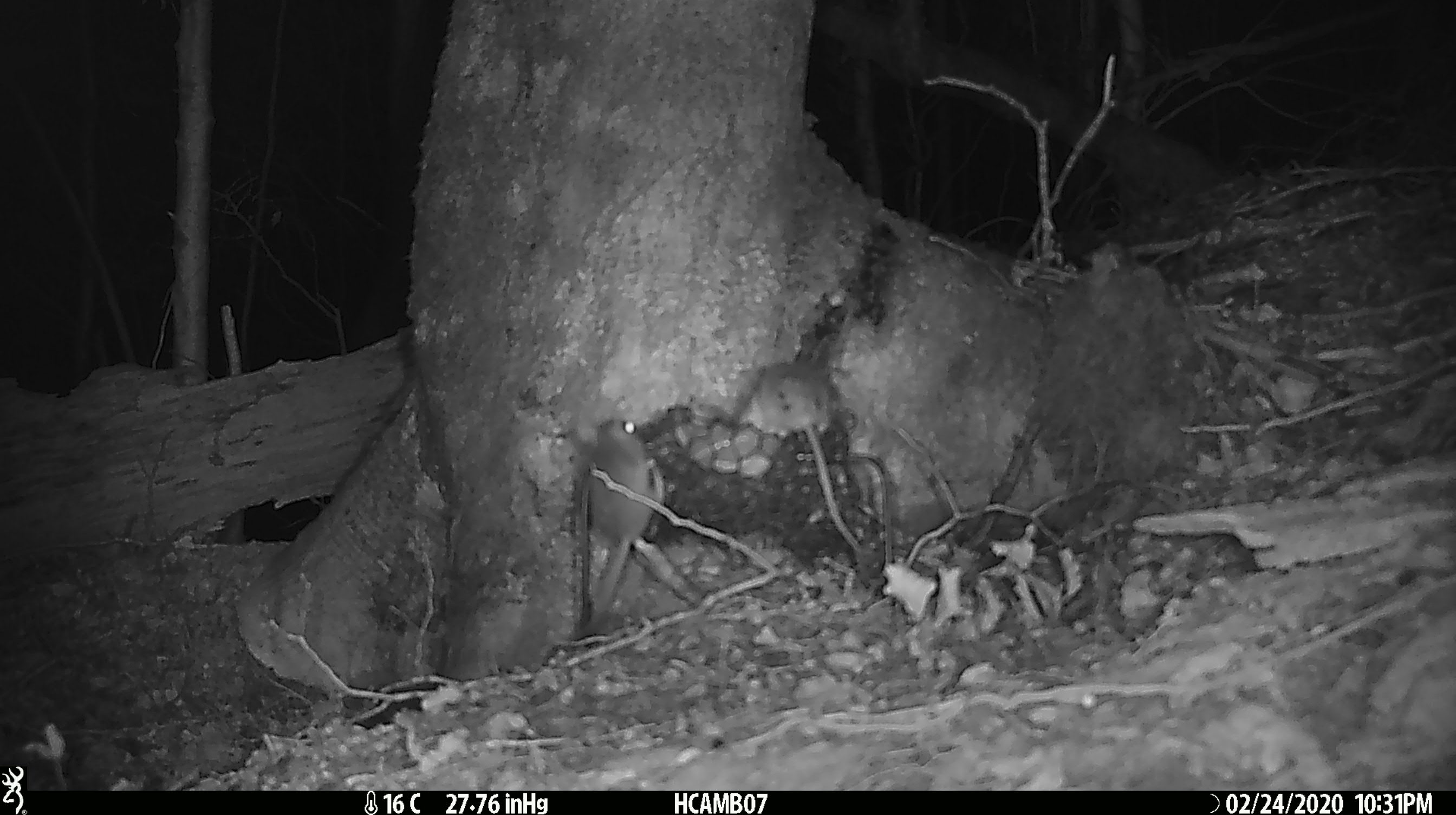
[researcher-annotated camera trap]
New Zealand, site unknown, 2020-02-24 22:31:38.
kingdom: Animalia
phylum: Chordata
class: Mammalia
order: Rodentia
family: Muridae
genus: Mus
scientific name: Mus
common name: mouse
Mouse (Mus).